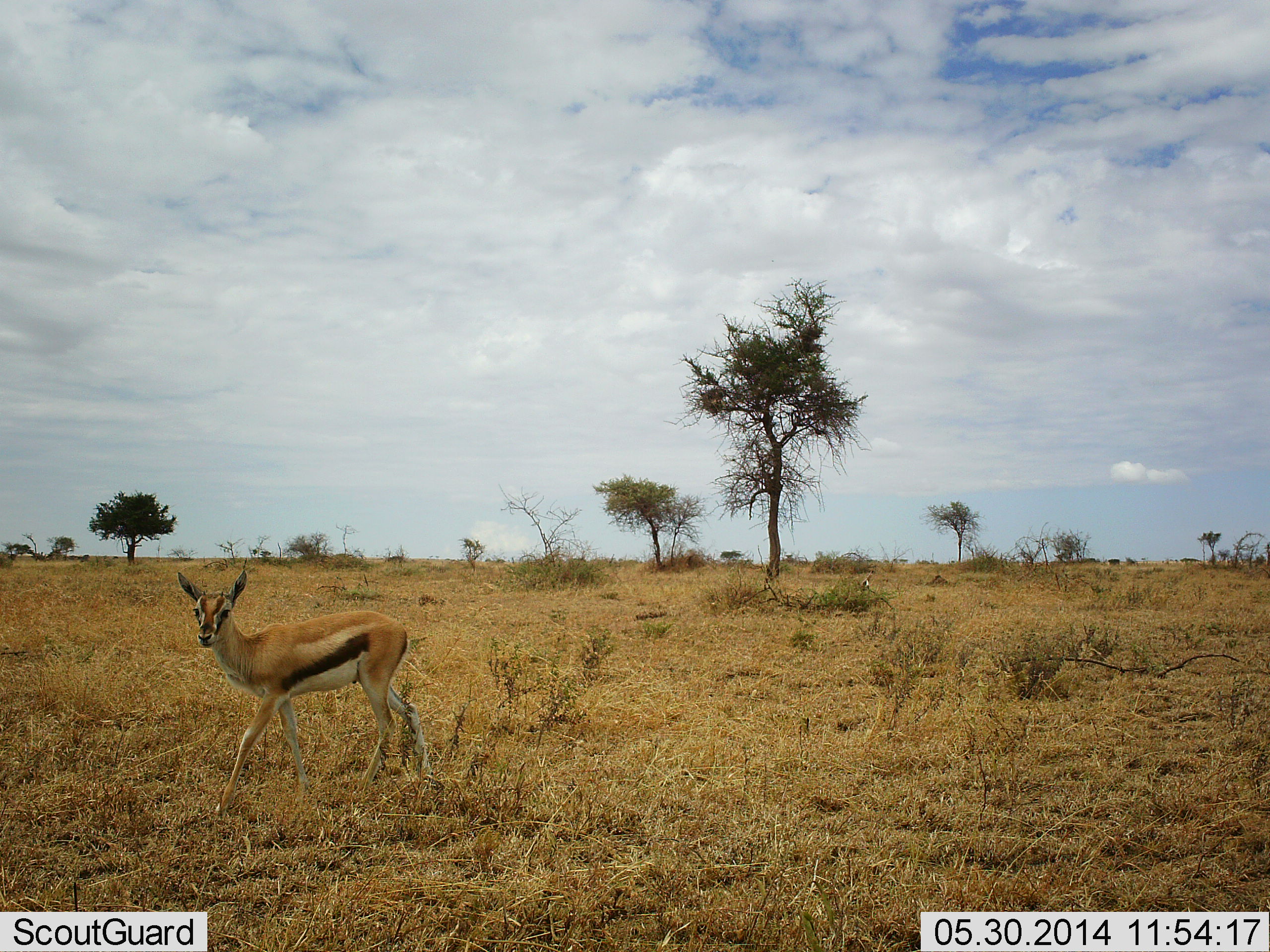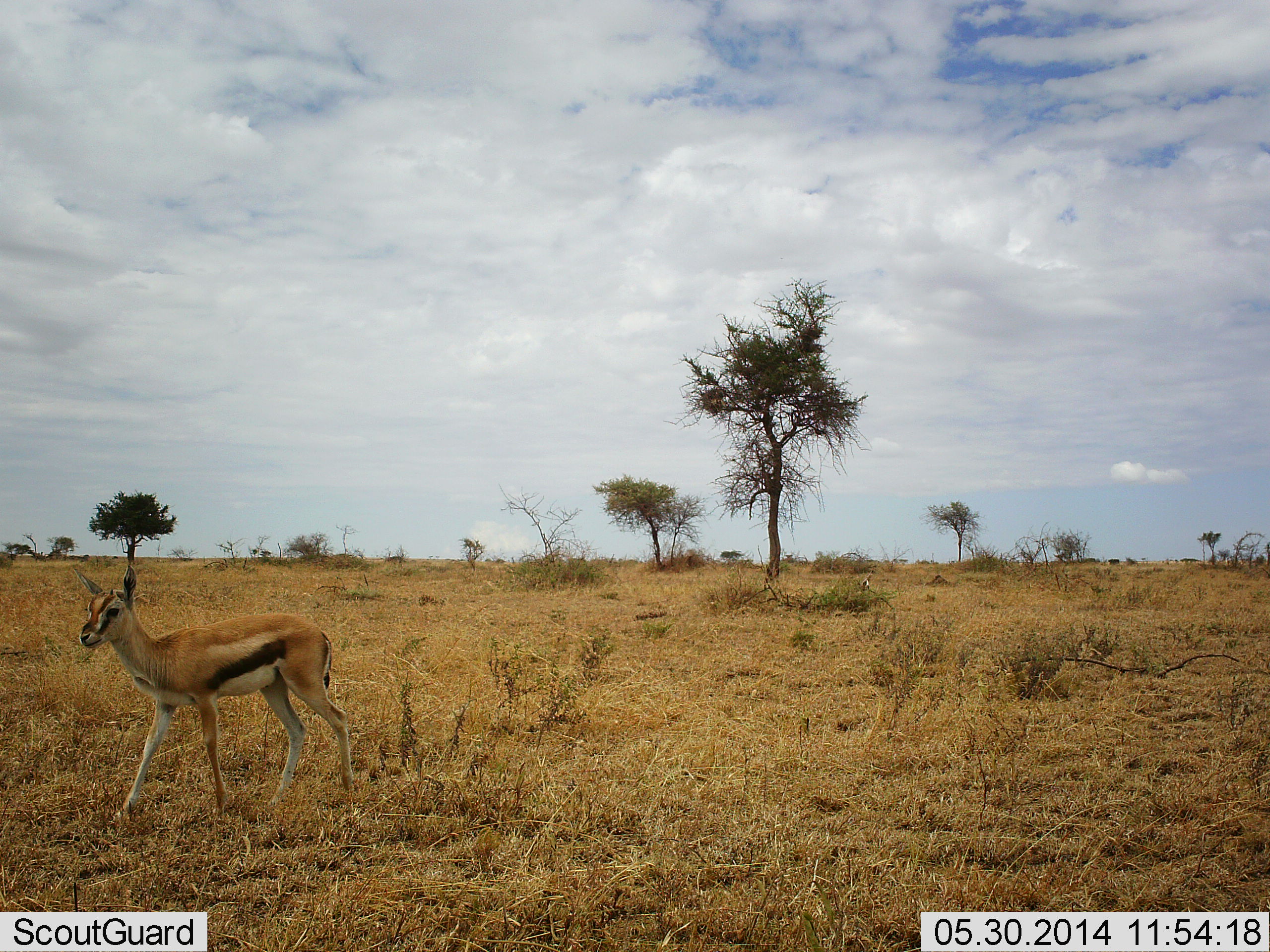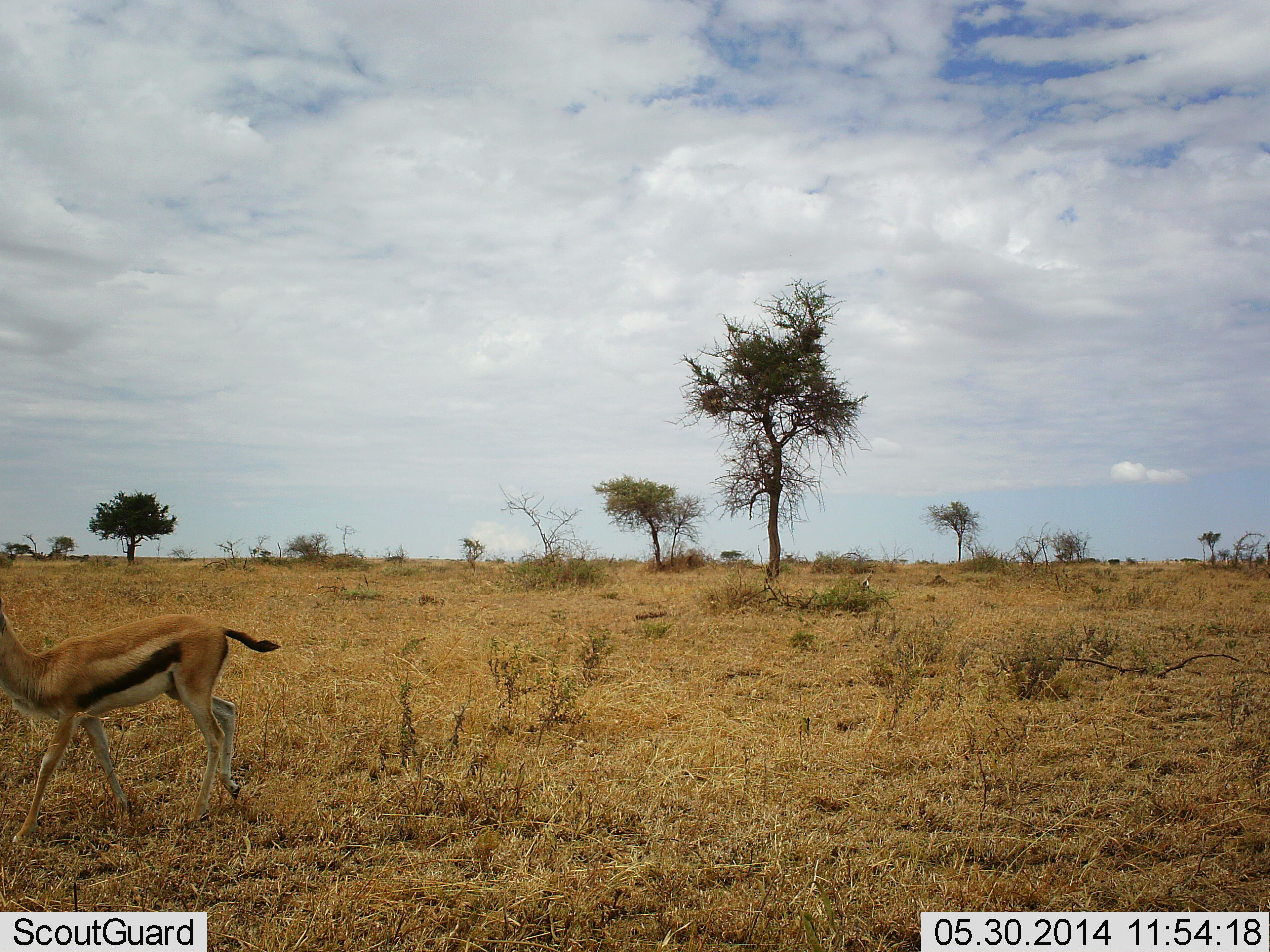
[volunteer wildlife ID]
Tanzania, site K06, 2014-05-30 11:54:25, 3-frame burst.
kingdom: Animalia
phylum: Chordata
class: Mammalia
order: Artiodactyla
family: Bovidae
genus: Eudorcas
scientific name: Eudorcas thomsonii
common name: thomson's gazelle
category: gazellethomsons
Gazellethomsons (thomson's gazelle) (Eudorcas thomsonii), count 1. Behavior (volunteer vote fractions): standing 10%, resting 0%, moving 100%, interacting 0%. Young present (vote fraction): 10%. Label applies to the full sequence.